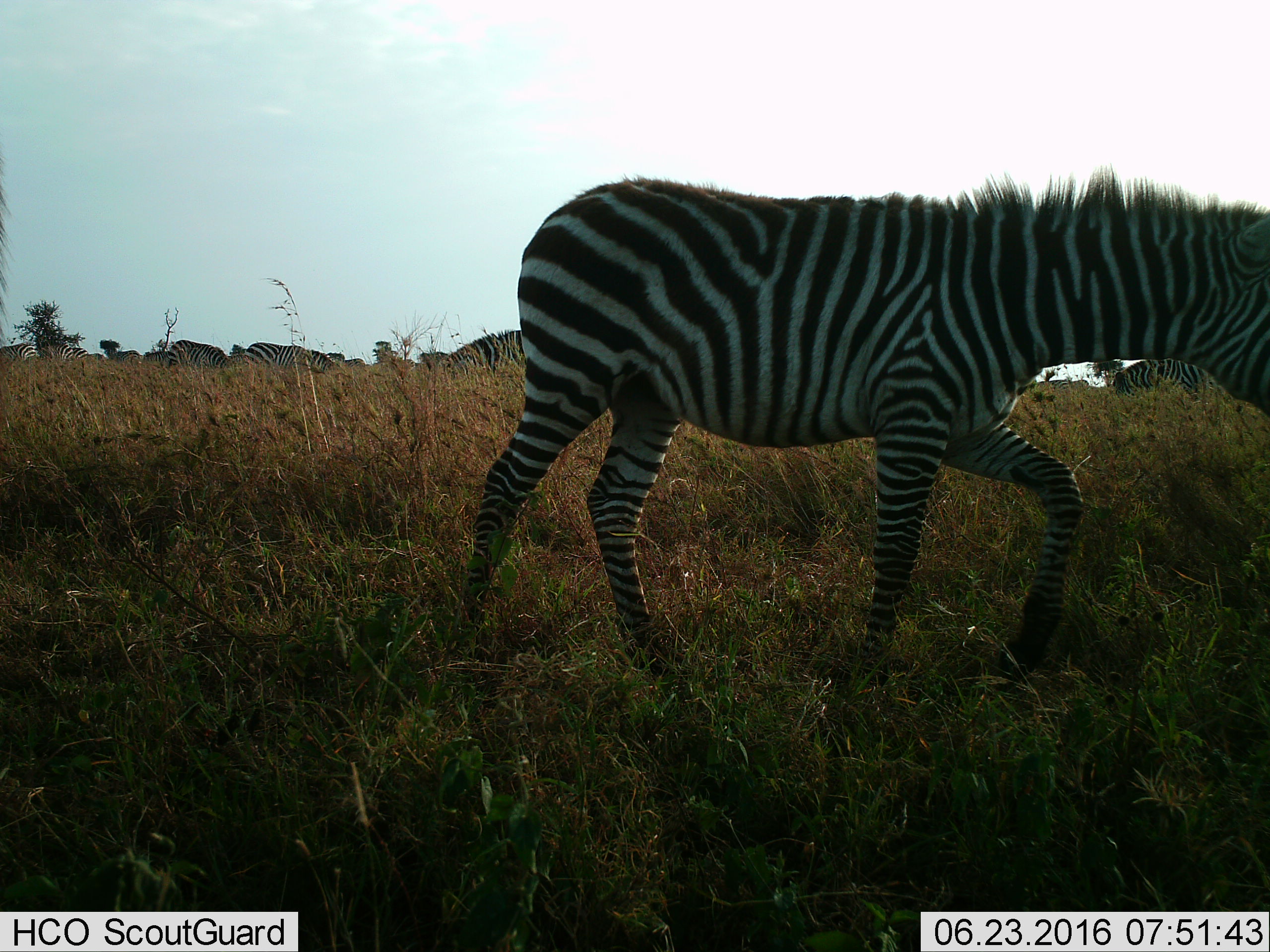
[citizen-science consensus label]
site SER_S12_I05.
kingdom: Animalia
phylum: Chordata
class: Mammalia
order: Perissodactyla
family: Equidae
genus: Equus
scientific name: Equus quagga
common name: plains zebra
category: zebraplains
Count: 11-50.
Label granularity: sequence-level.